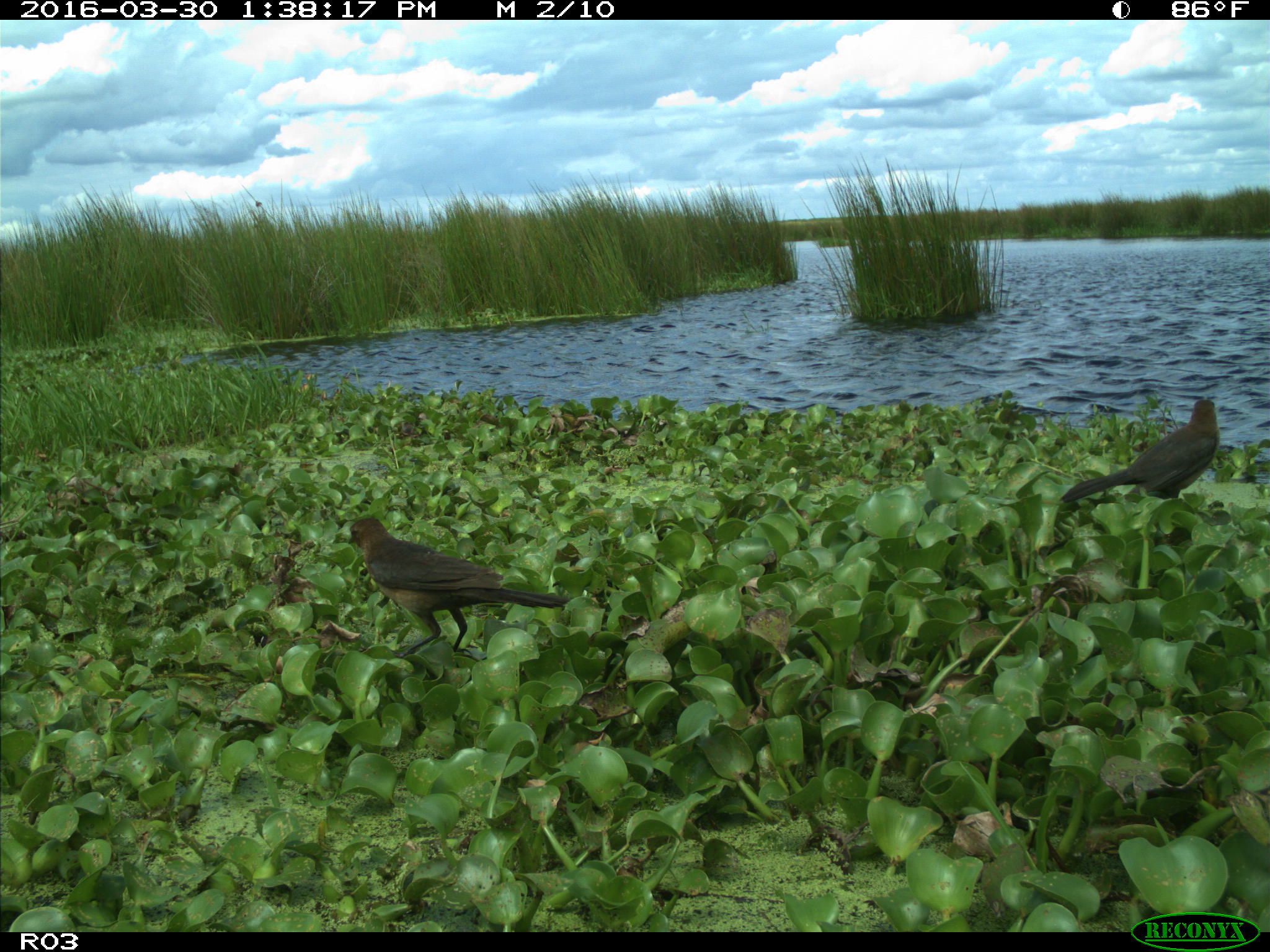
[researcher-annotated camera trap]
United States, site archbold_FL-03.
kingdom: Animalia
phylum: Chordata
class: Aves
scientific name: Aves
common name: birds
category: unidentified bird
Unidentified bird (birds) (Aves).